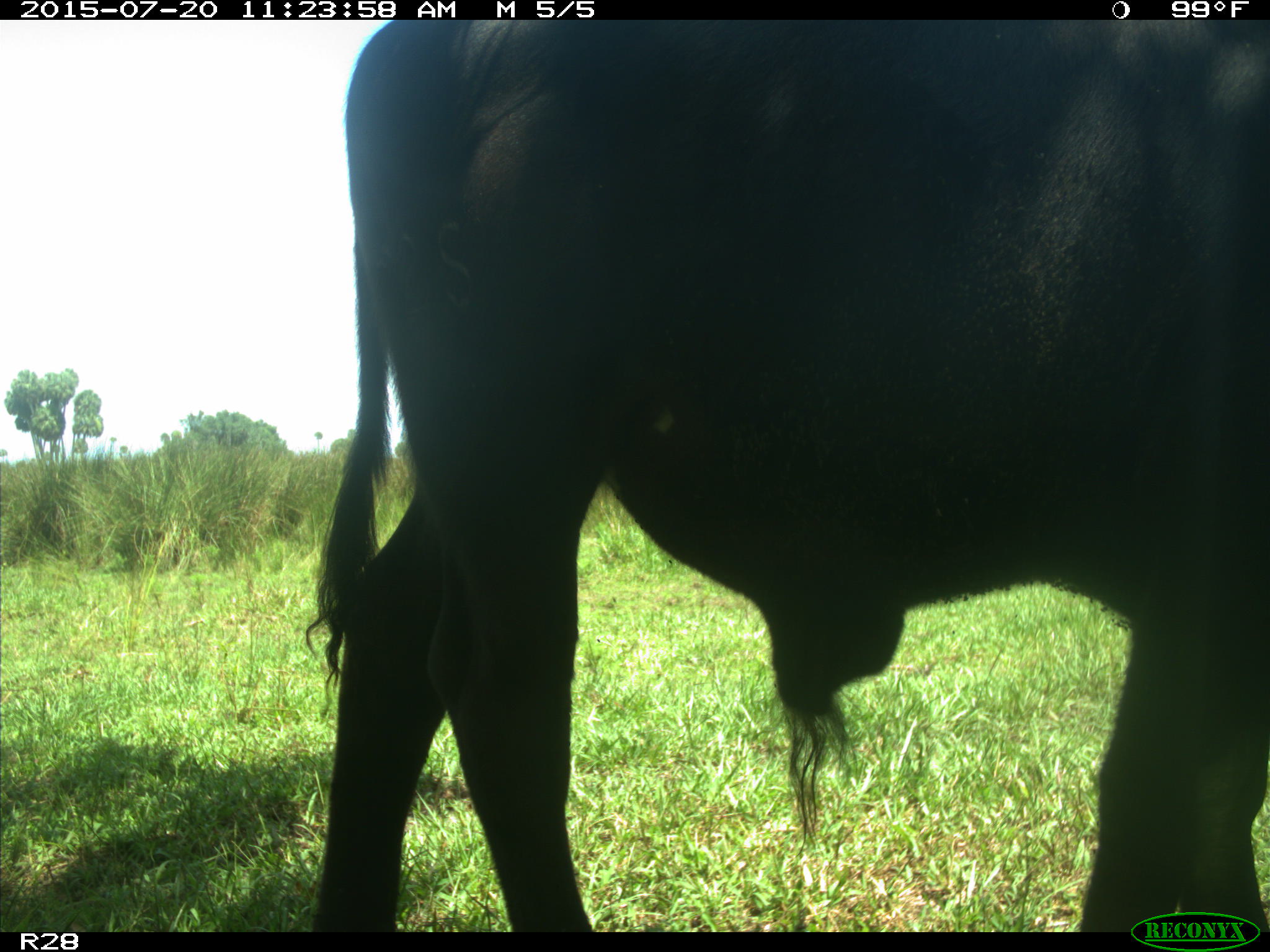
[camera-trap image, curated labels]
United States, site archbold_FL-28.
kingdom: Animalia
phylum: Chordata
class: Mammalia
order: Artiodactyla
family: Bovidae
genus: Bos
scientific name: Bos taurus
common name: domestic cow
Bos taurus (domestic cow).